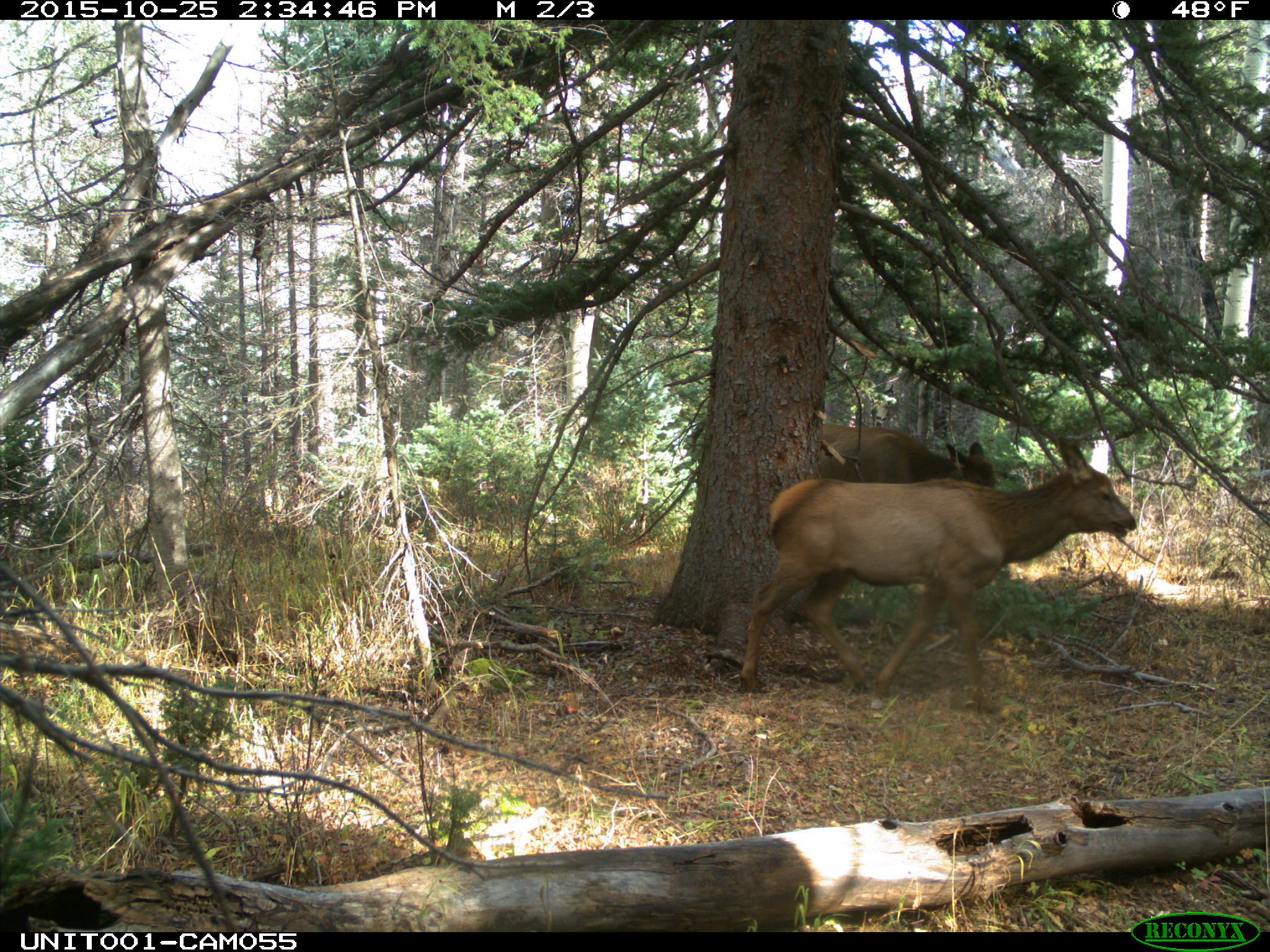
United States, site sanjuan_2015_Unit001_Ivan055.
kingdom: Animalia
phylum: Chordata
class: Mammalia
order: Artiodactyla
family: Cervidae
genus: Cervus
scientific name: Cervus elaphus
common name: red deer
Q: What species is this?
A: Cervus elaphus (red deer).